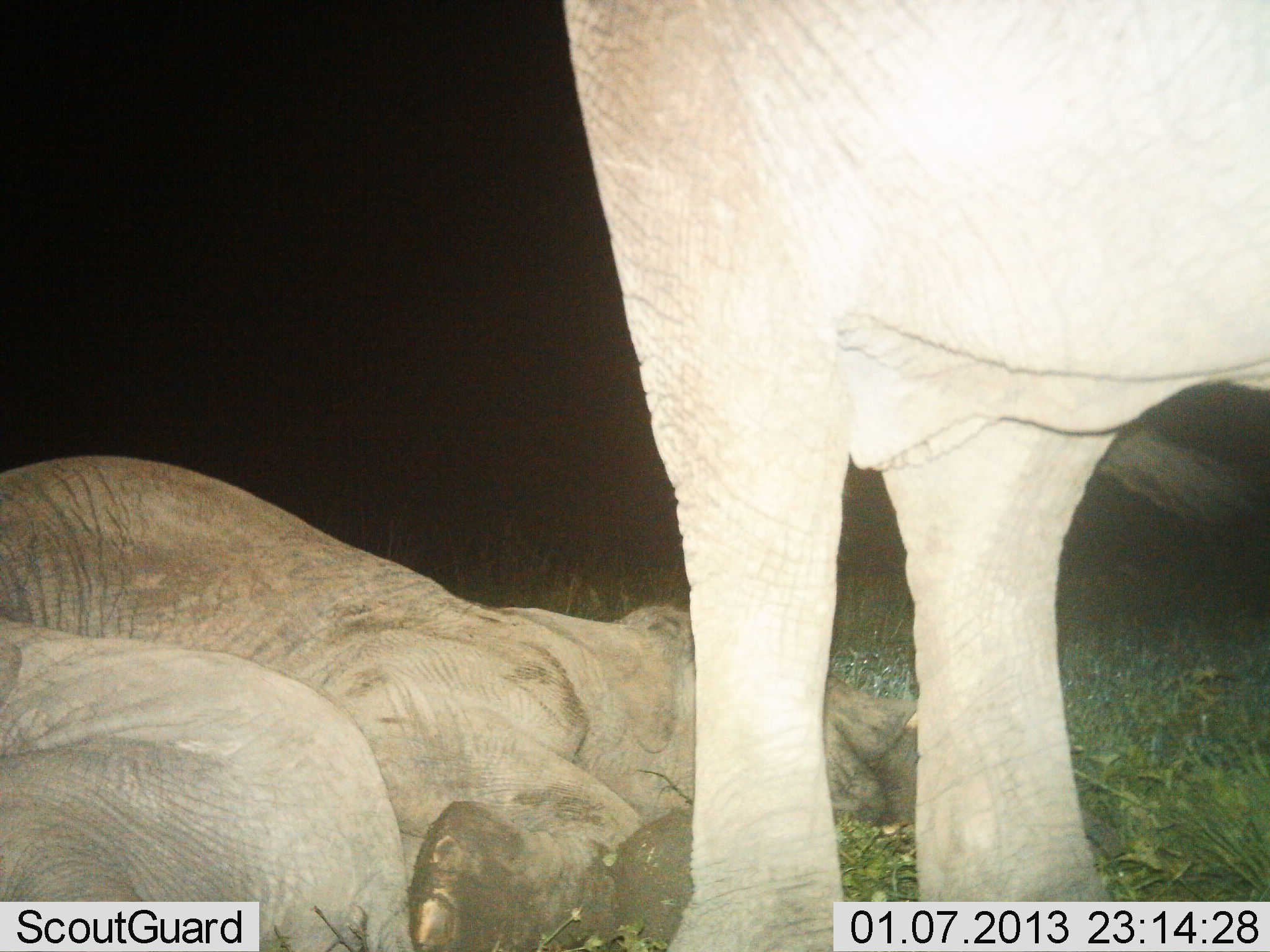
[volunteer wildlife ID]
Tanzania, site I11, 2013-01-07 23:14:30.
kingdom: Animalia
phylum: Chordata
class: Mammalia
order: Proboscidea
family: Elephantidae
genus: Loxodonta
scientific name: Loxodonta africana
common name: african bush elephant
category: elephant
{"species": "elephant (african bush elephant) (Loxodonta africana)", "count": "2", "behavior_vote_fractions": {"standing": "83%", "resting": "100%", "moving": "0%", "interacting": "0%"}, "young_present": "4%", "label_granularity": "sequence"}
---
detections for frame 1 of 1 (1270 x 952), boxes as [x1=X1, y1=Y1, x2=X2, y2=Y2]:
animal: [x1=566, y1=1, x2=1269, y2=952]; [x1=1, y1=442, x2=923, y2=952]